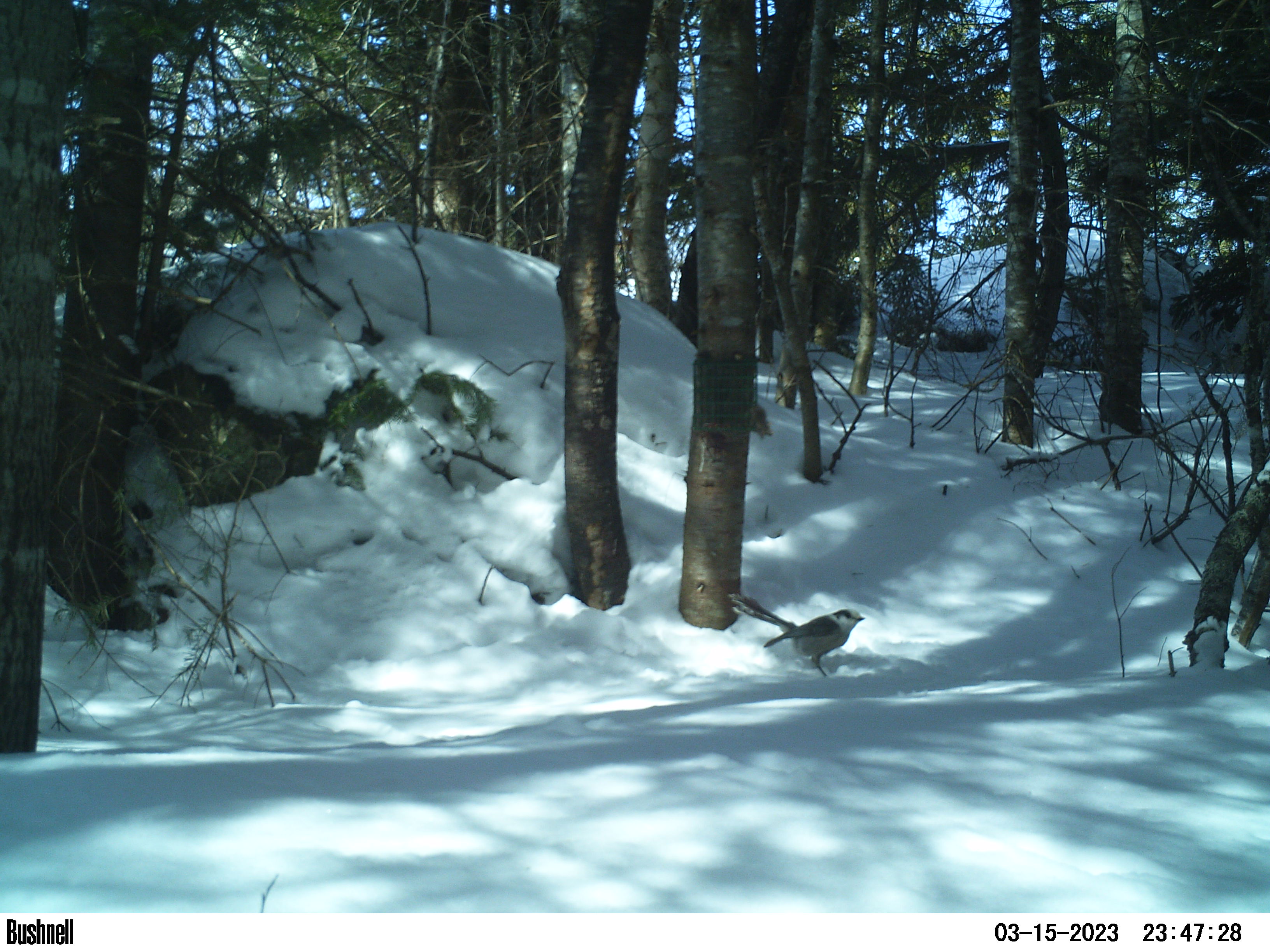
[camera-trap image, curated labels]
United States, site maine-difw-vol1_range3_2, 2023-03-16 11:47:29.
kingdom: Animalia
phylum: Chordata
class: Aves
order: Passeriformes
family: Corvidae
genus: Perisoreus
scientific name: Perisoreus canadensis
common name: canada jay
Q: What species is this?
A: Canada jay (Perisoreus canadensis).